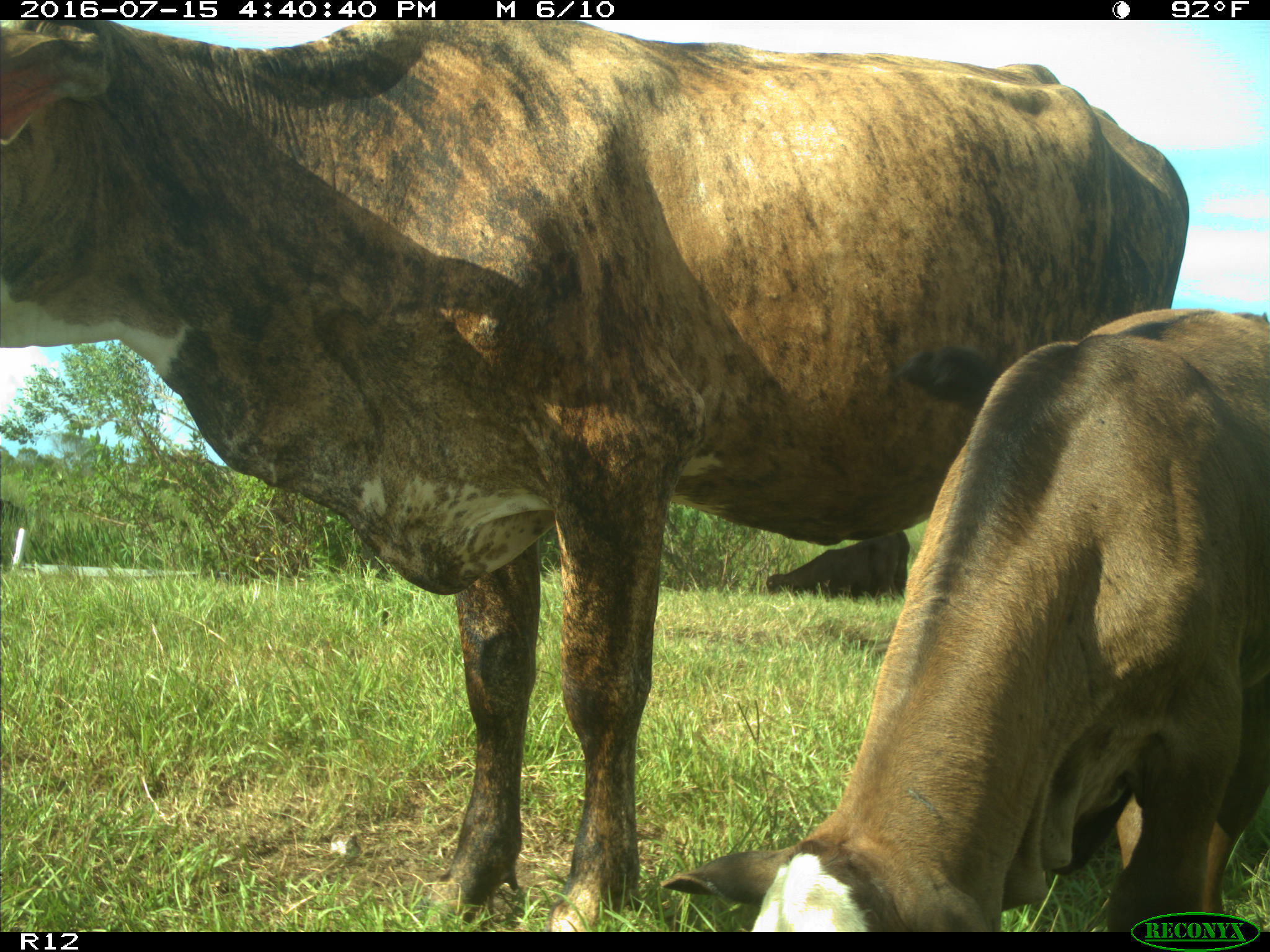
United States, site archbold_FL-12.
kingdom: Animalia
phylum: Chordata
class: Mammalia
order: Artiodactyla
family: Bovidae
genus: Bos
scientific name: Bos taurus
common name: domestic cow